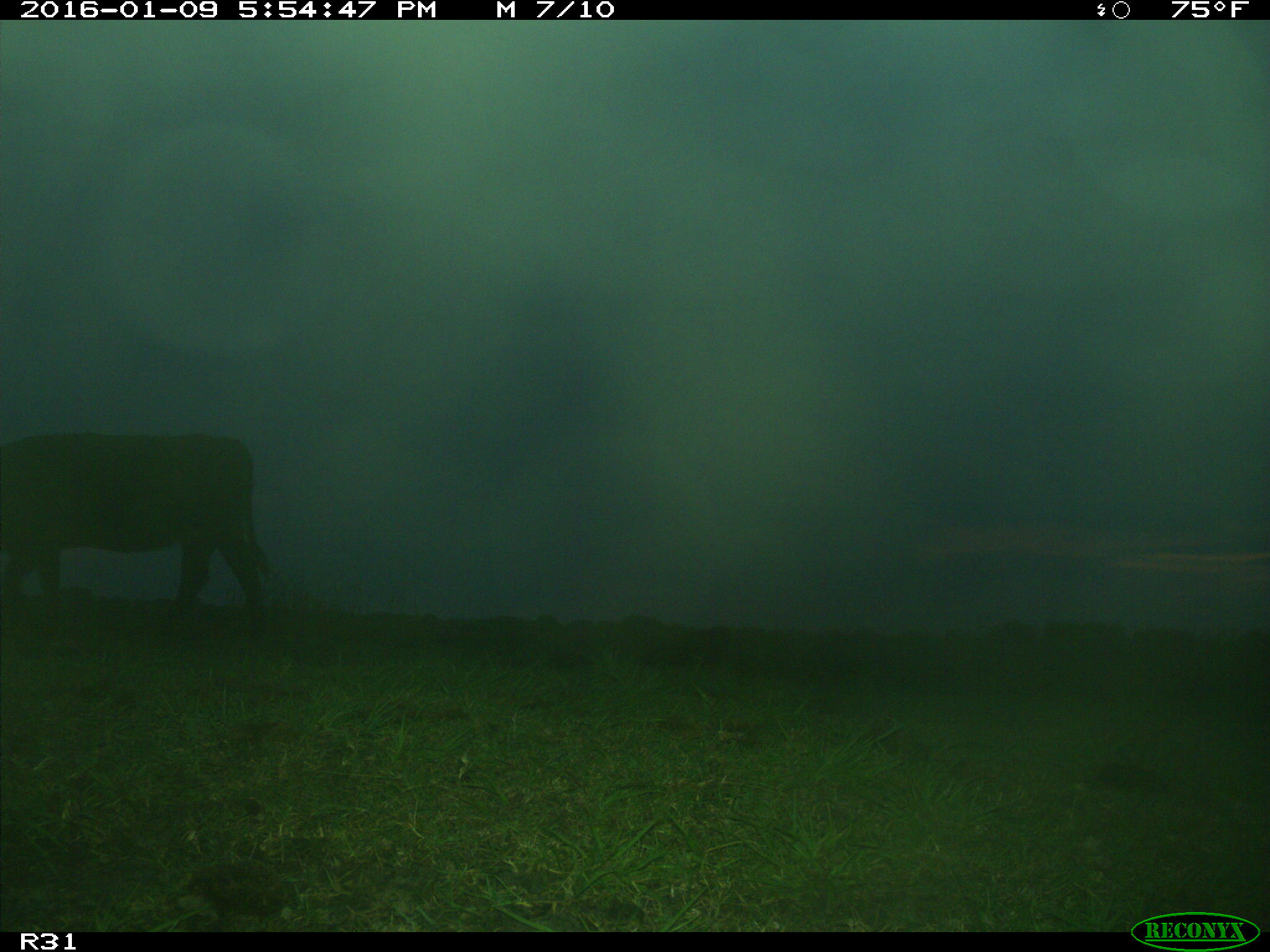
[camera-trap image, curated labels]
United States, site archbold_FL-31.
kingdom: Animalia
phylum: Chordata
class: Mammalia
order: Artiodactyla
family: Bovidae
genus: Bos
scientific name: Bos taurus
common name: domestic cow